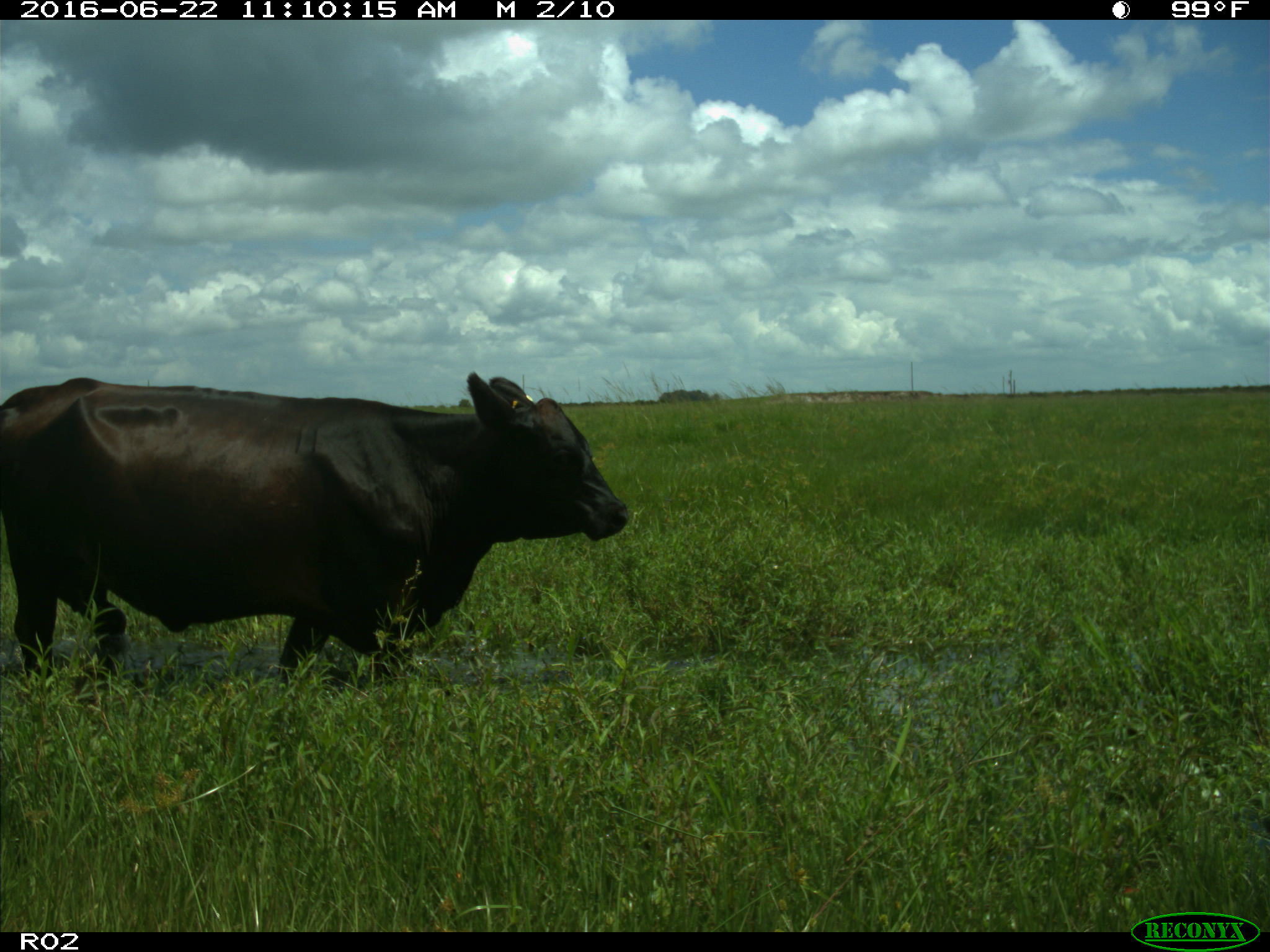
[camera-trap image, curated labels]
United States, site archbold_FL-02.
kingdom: Animalia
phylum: Chordata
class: Mammalia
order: Artiodactyla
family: Bovidae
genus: Bos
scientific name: Bos taurus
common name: domestic cow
Bos taurus (domestic cow).